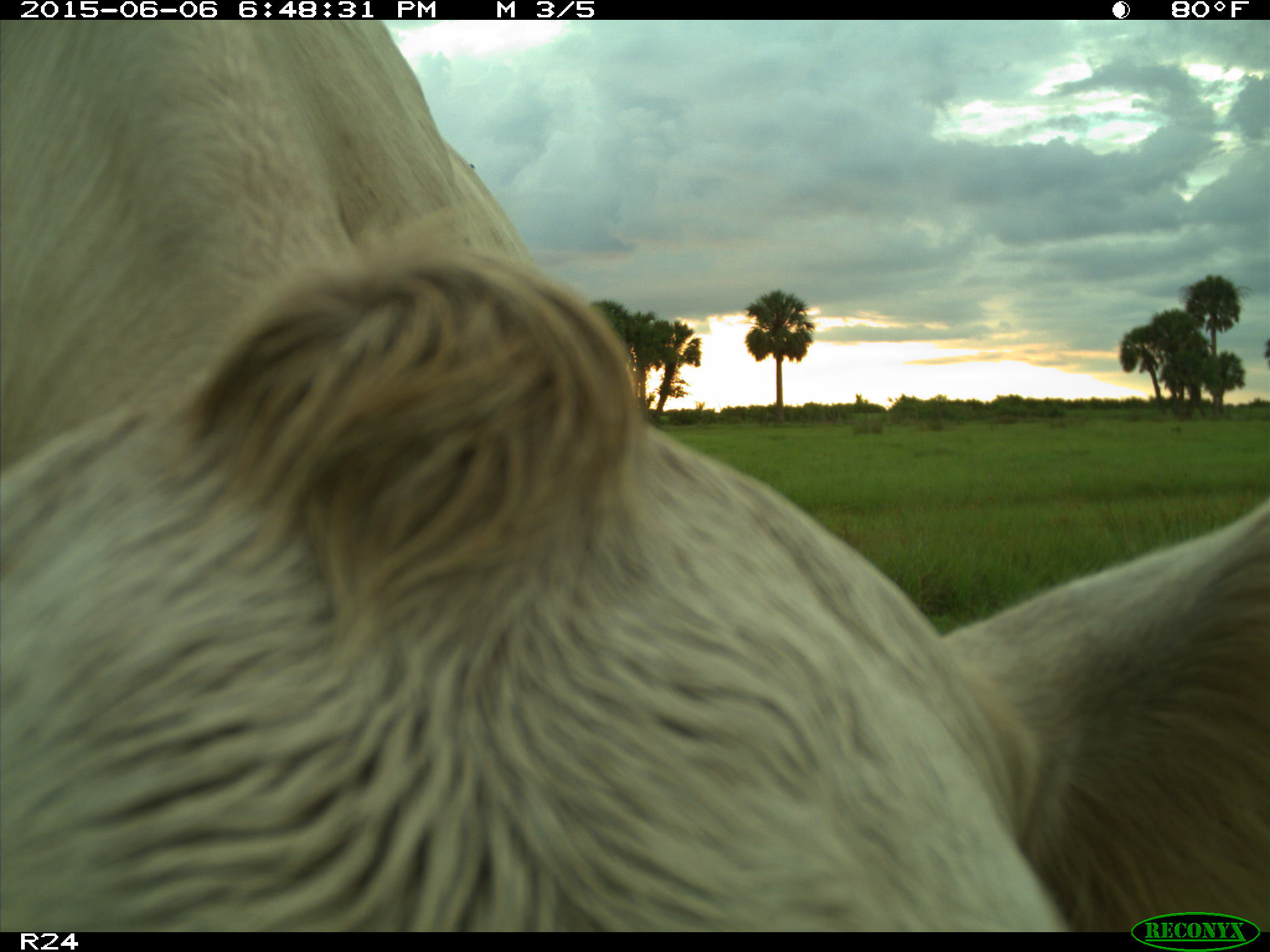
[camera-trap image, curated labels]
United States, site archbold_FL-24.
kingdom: Animalia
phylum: Chordata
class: Mammalia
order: Artiodactyla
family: Bovidae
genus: Bos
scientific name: Bos taurus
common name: domestic cow